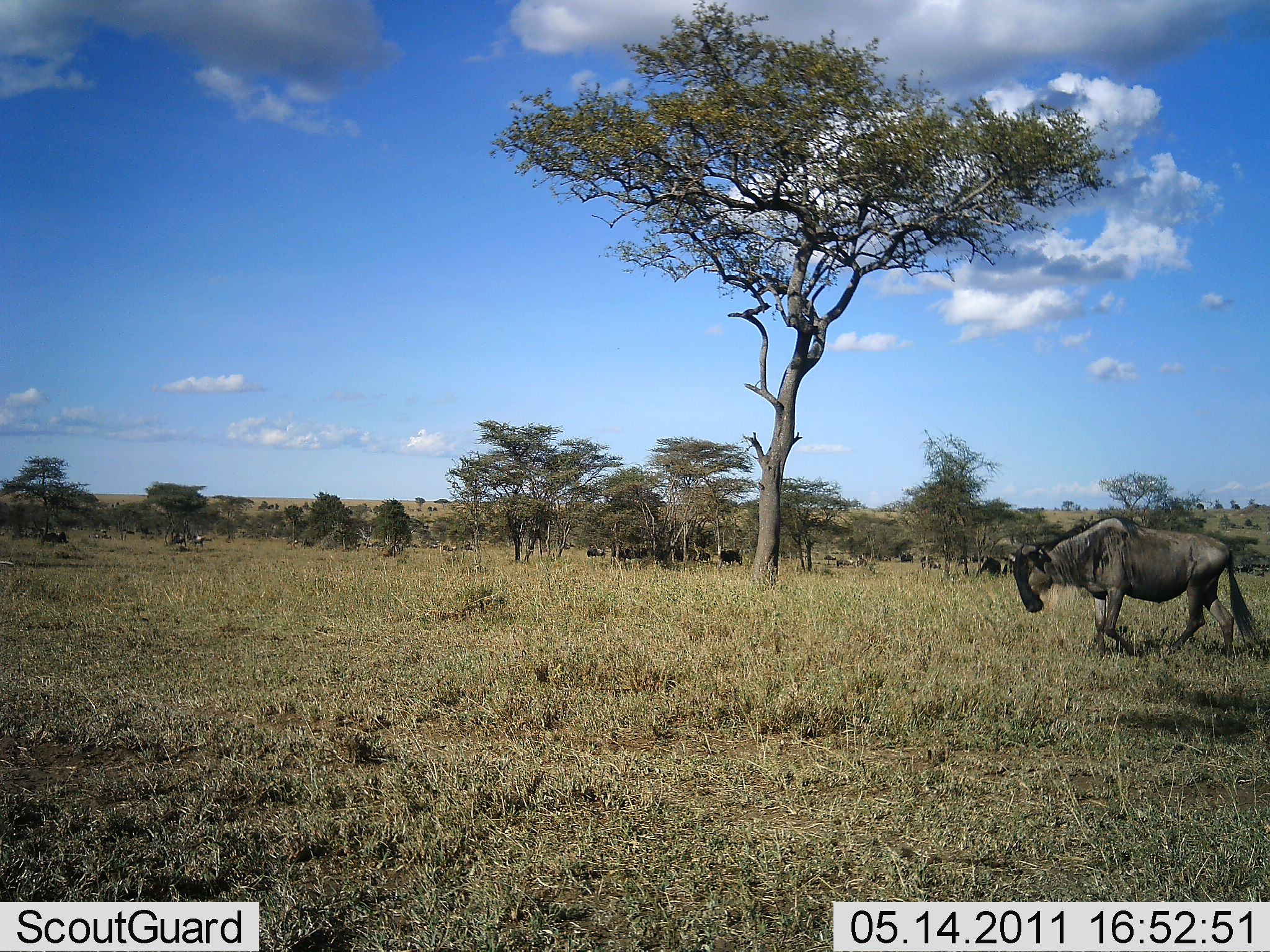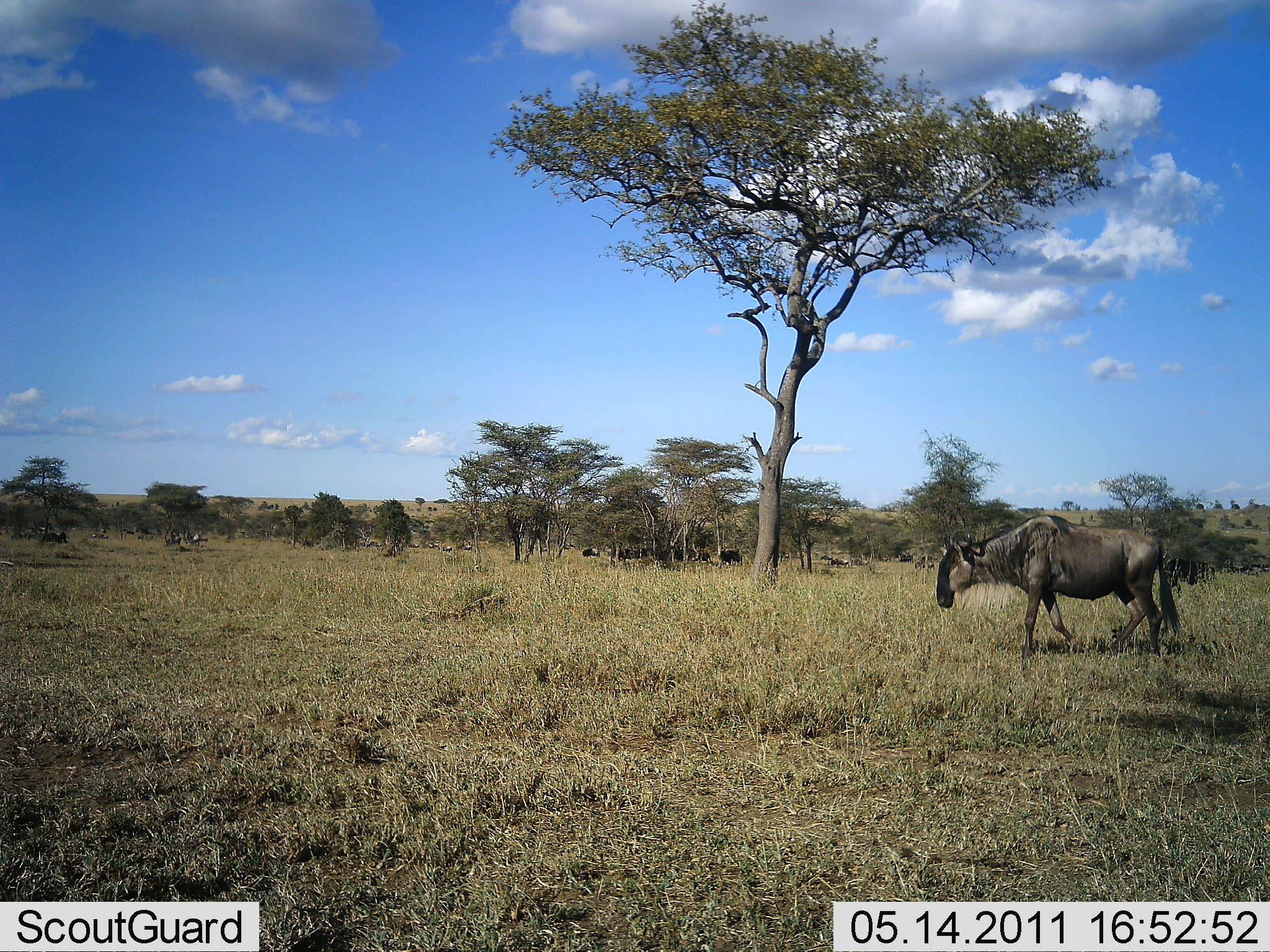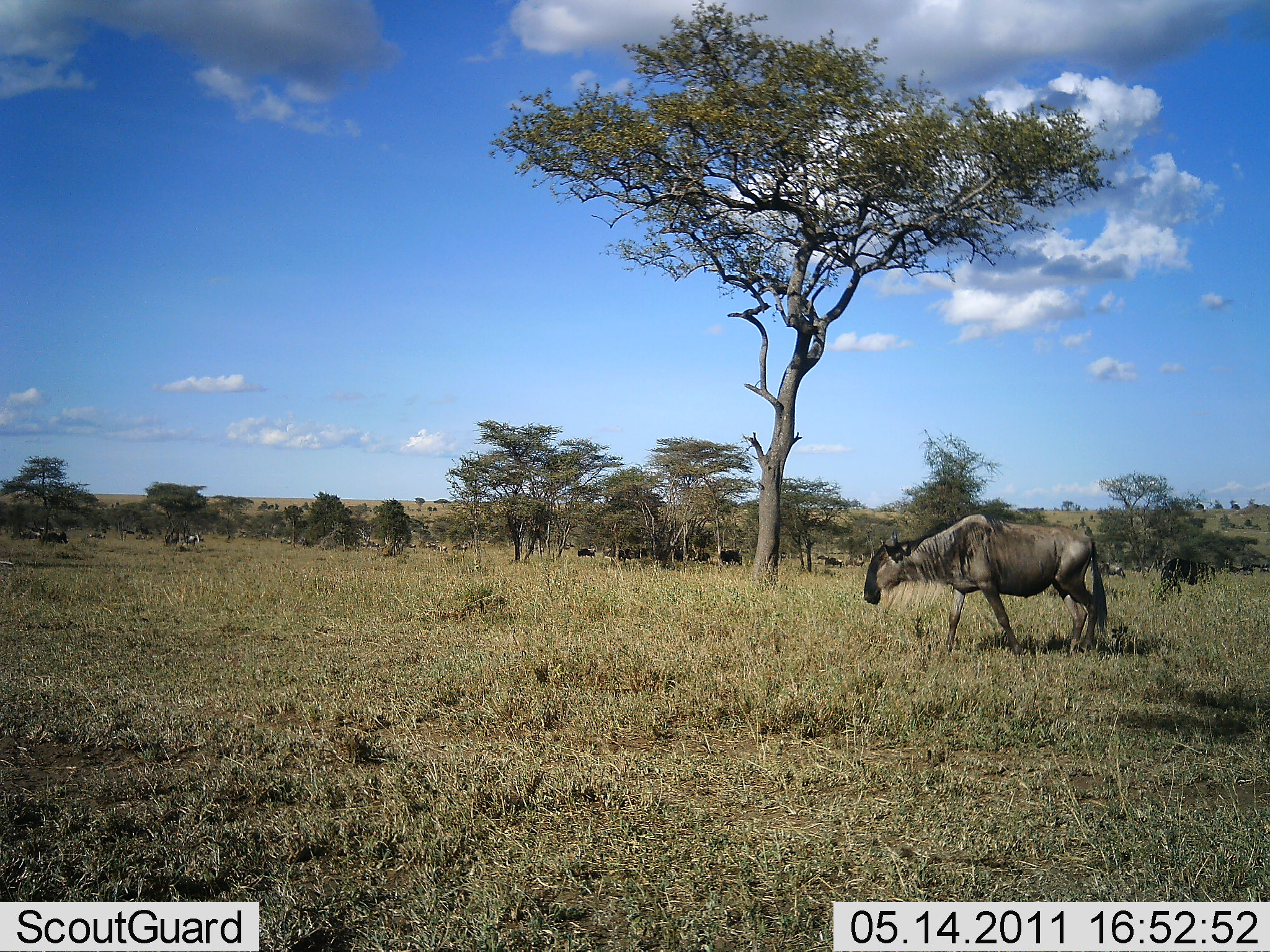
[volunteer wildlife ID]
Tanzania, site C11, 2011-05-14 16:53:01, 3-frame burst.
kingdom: Animalia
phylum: Chordata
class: Mammalia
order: Artiodactyla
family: Bovidae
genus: Connochaetes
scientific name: Connochaetes taurinus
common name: blue wildebeest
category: wildebeest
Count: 11-50.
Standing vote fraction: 27%.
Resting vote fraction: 9%.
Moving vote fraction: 91%.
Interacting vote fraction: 0%.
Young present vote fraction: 0%.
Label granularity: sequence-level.